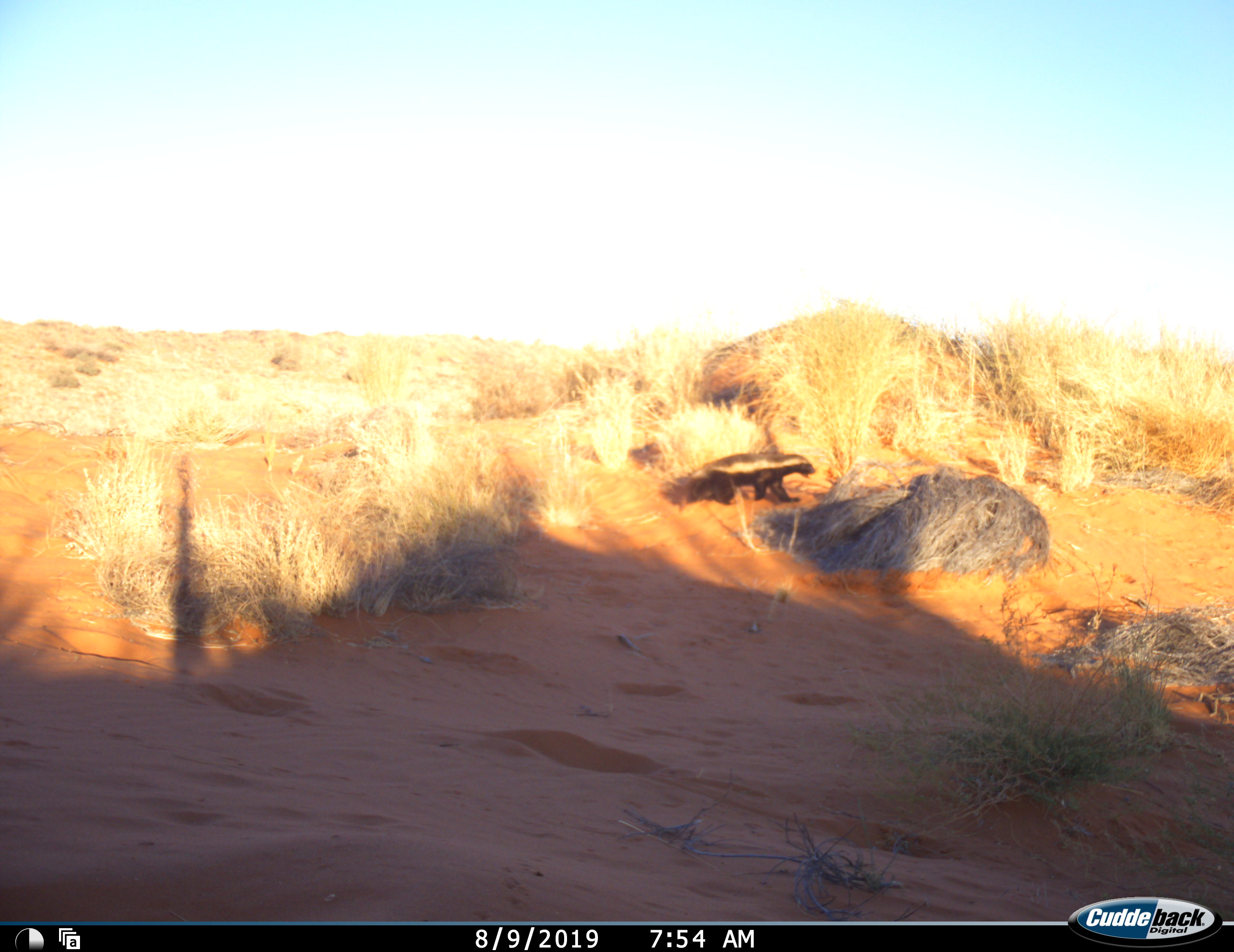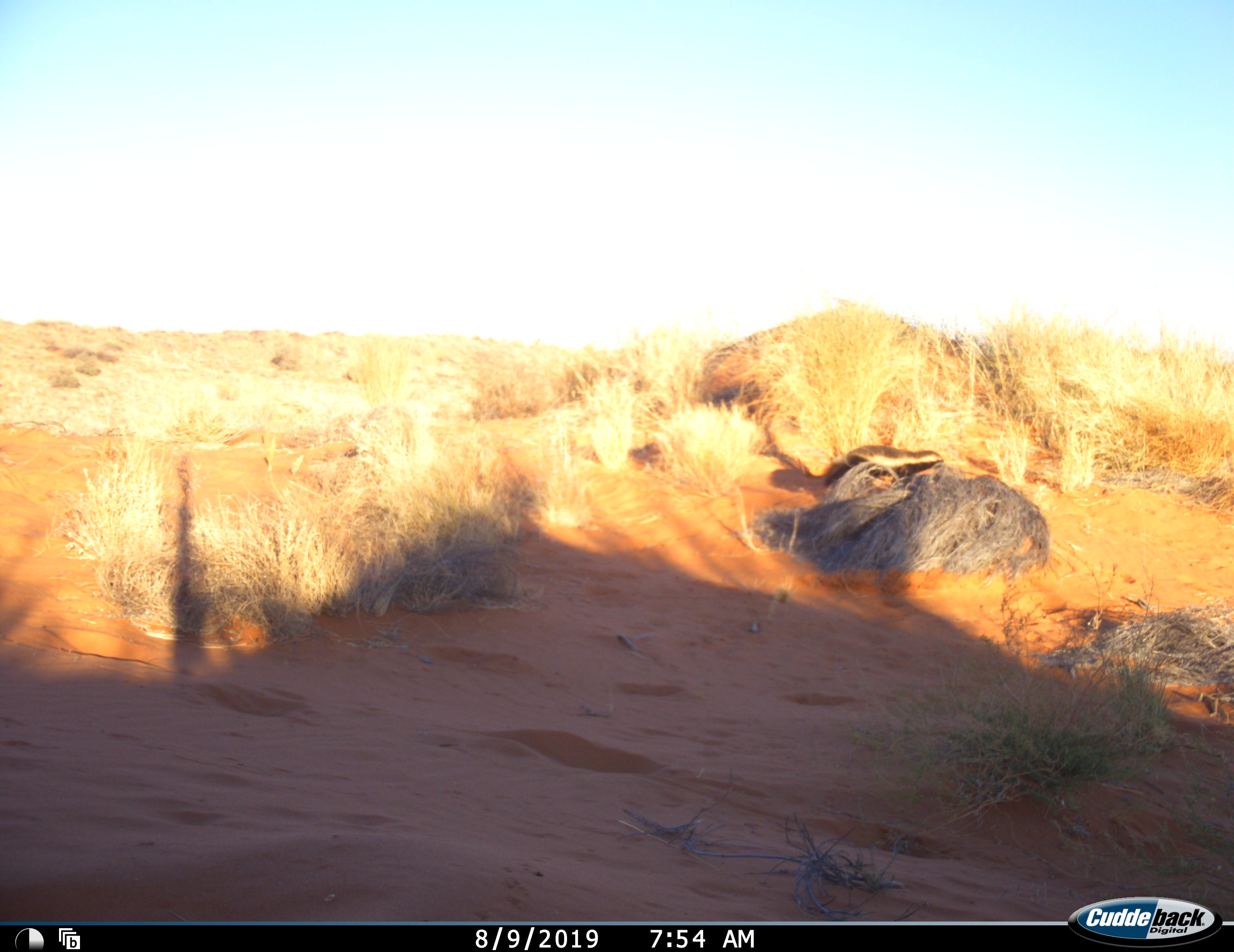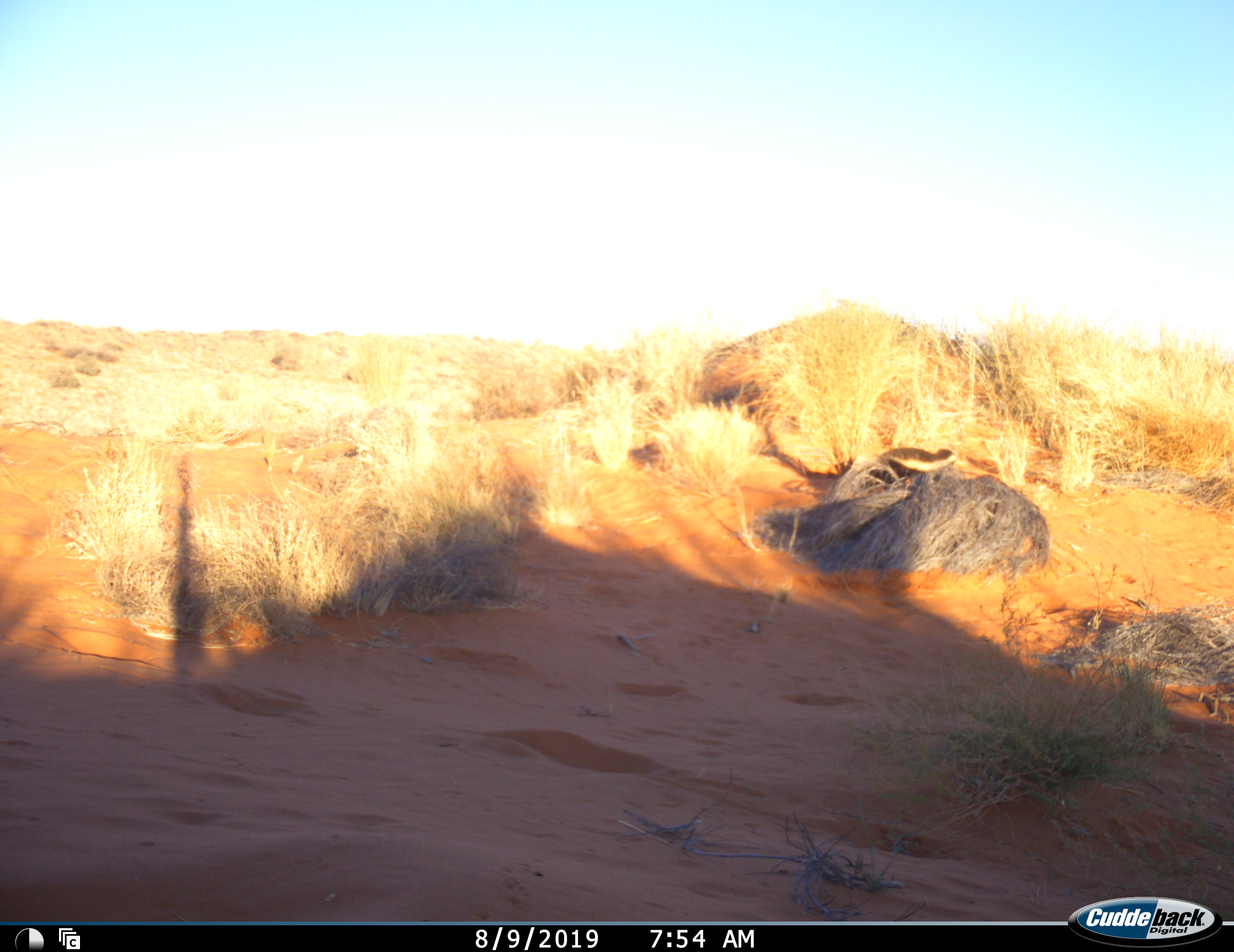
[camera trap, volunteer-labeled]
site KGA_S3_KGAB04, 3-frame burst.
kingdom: Animalia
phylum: Chordata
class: Mammalia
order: Carnivora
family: Mustelidae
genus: Mellivora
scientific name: Mellivora capensis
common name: honey badger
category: honeybadger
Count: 1.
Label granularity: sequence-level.